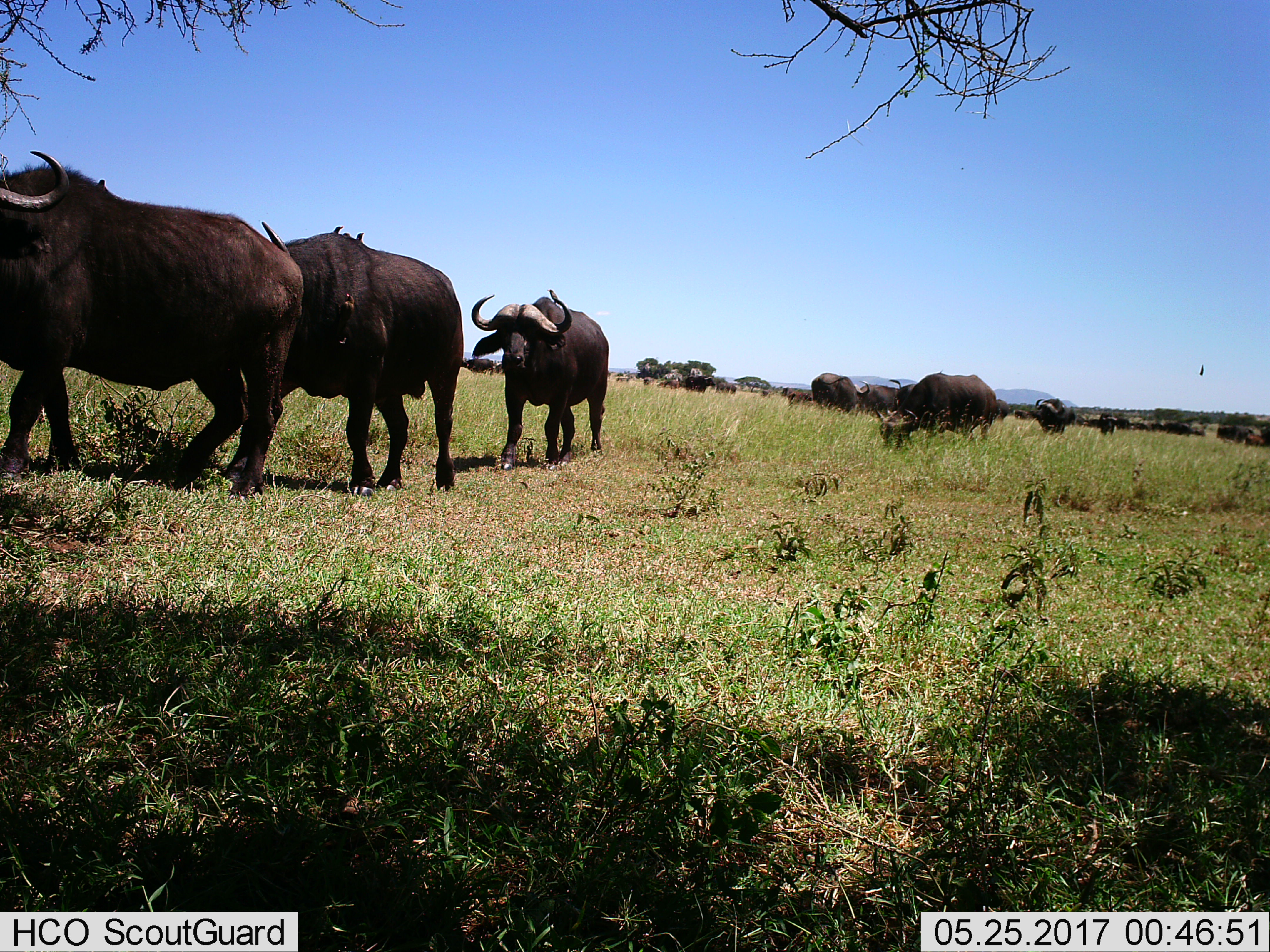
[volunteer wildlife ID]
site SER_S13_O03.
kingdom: Animalia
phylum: Chordata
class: Mammalia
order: Artiodactyla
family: Bovidae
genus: Syncerus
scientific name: Syncerus caffer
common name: african buffalo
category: buffalo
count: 11-50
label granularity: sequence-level